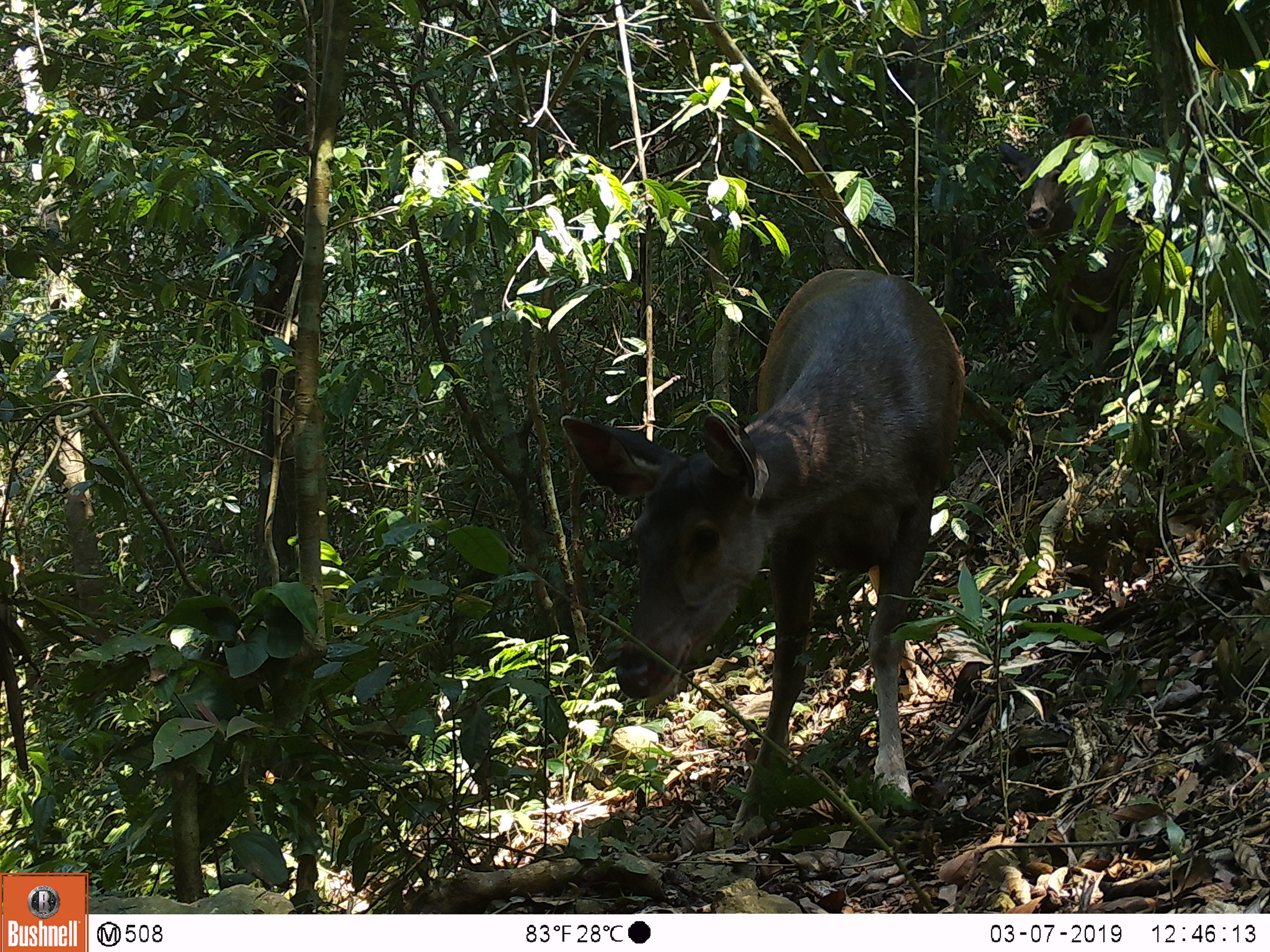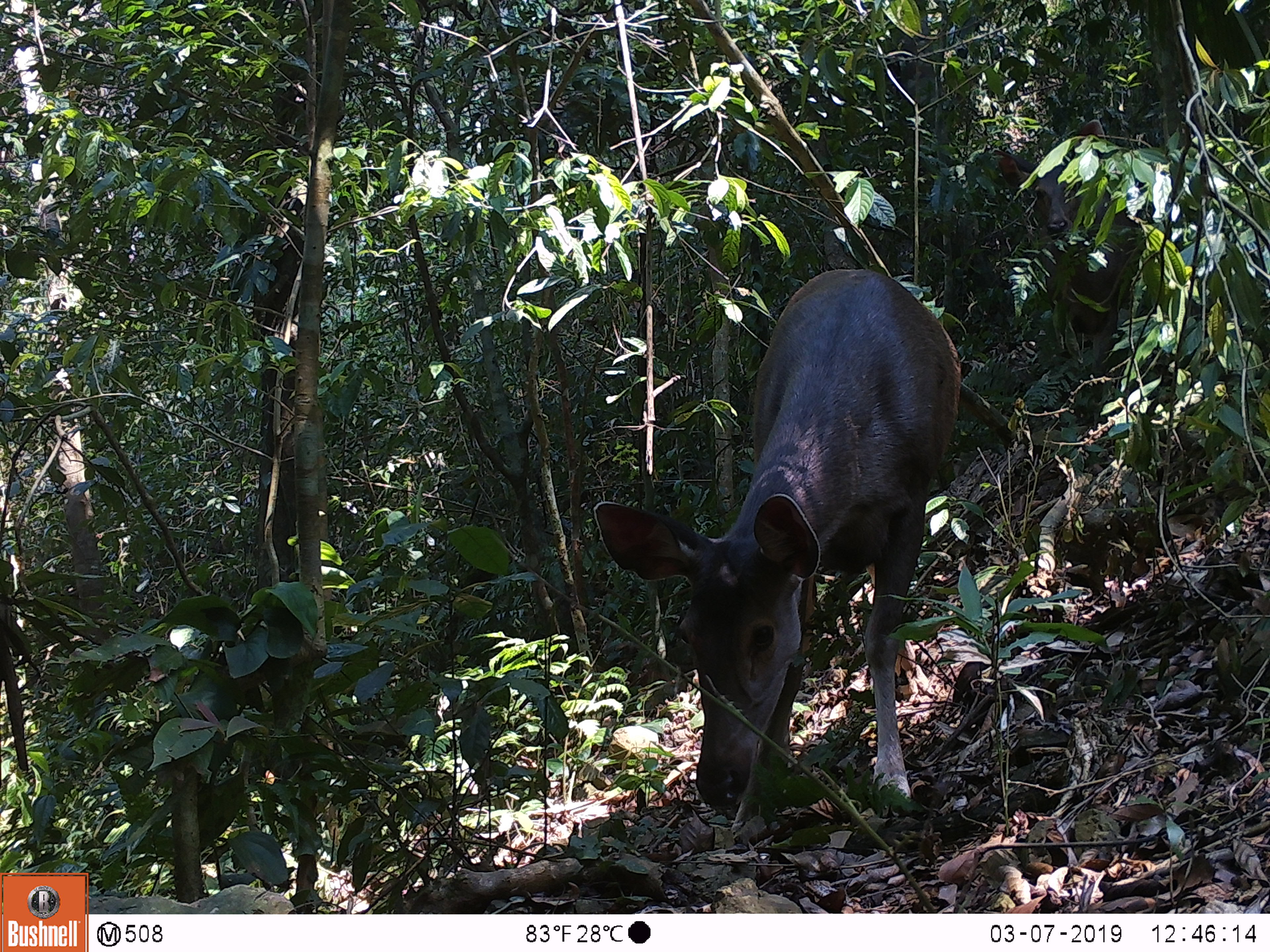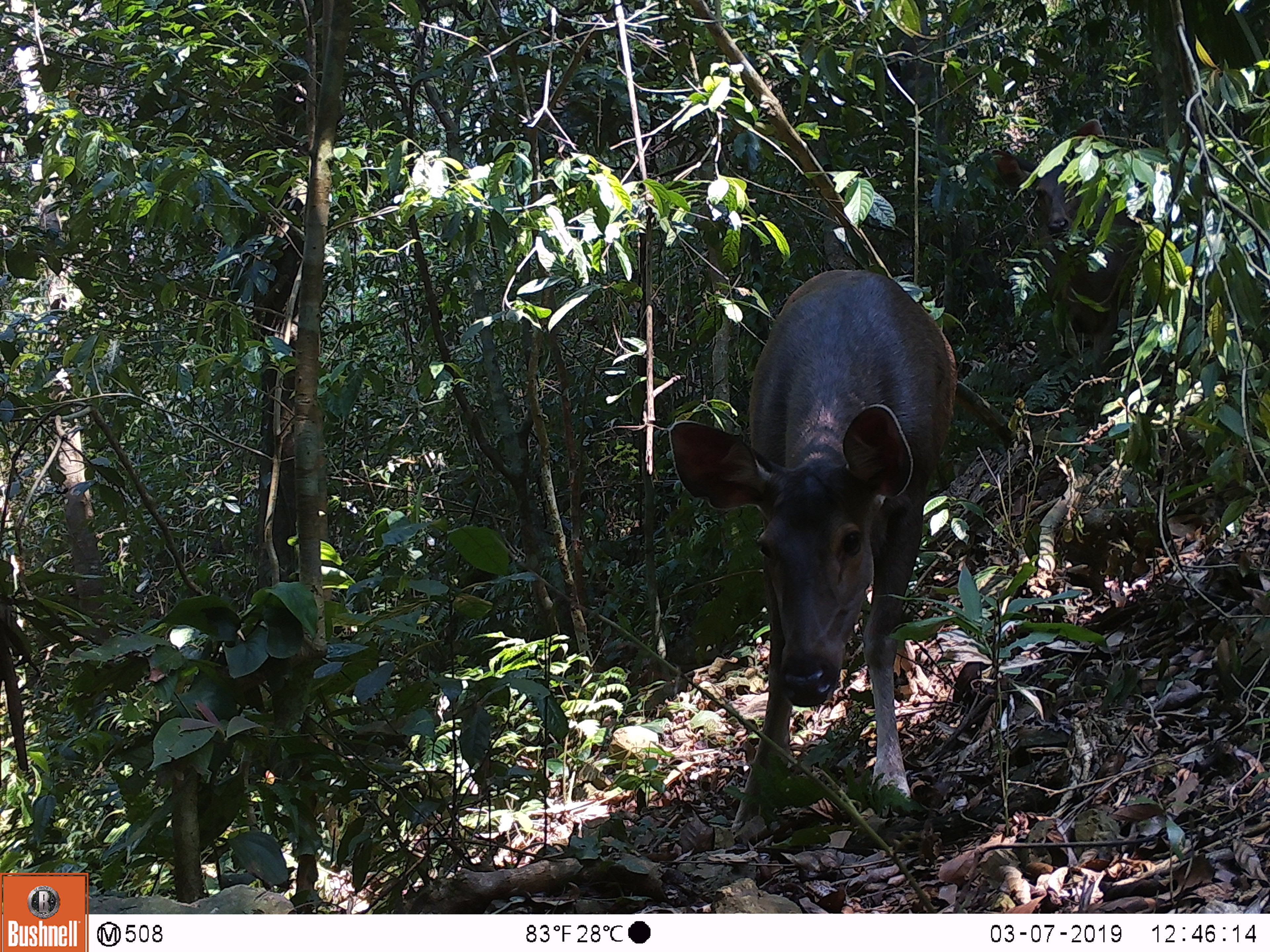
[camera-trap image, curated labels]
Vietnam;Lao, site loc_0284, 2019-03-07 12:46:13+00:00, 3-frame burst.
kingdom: Animalia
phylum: Chordata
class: Mammalia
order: Artiodactyla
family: Cervidae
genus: Rusa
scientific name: Rusa unicolor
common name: sambar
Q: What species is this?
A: Sambar (Rusa unicolor).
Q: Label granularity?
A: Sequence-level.